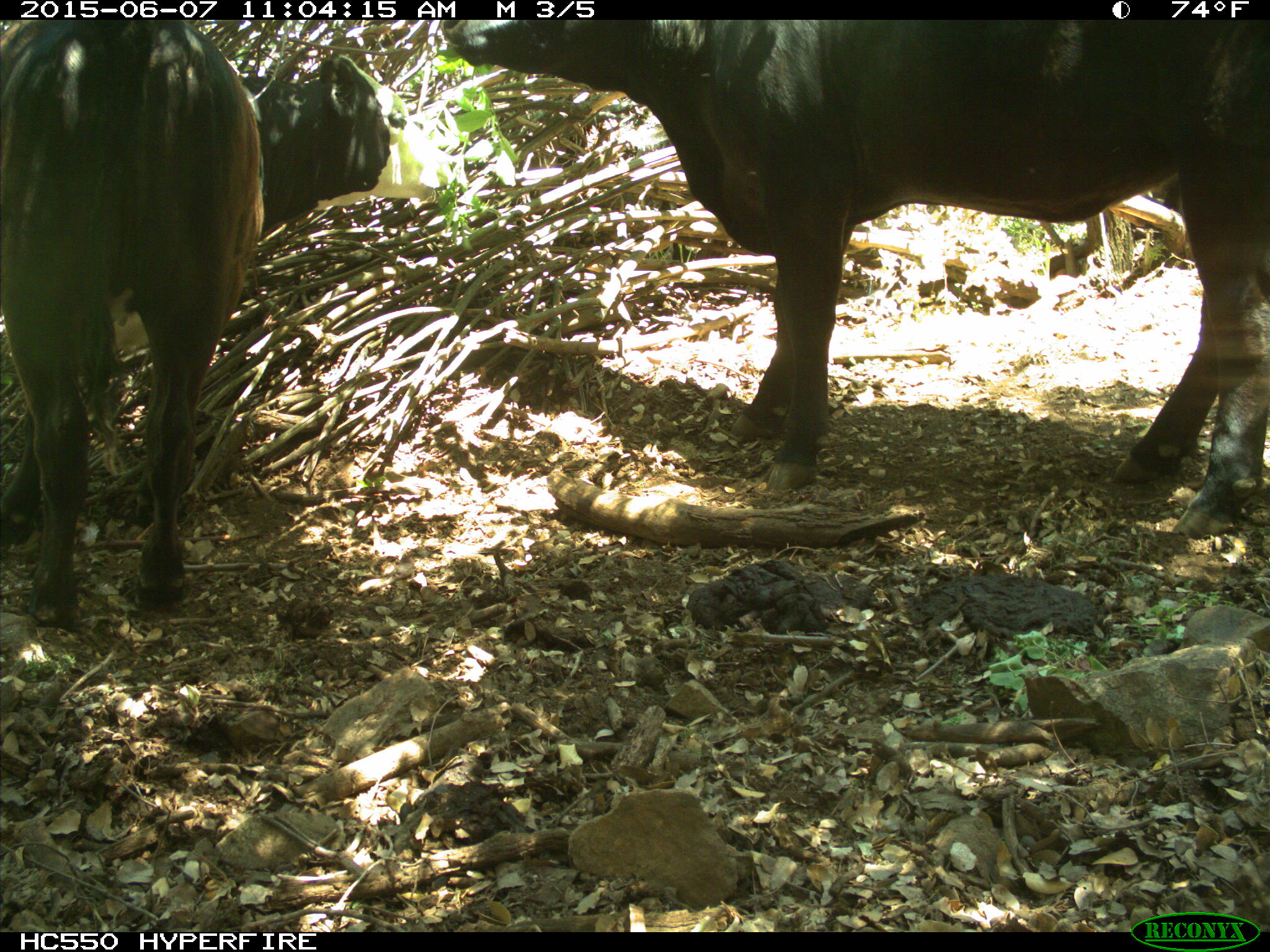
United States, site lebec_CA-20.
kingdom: Animalia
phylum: Chordata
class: Mammalia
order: Artiodactyla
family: Bovidae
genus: Bos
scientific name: Bos taurus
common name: domestic cow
Bos taurus (domestic cow).